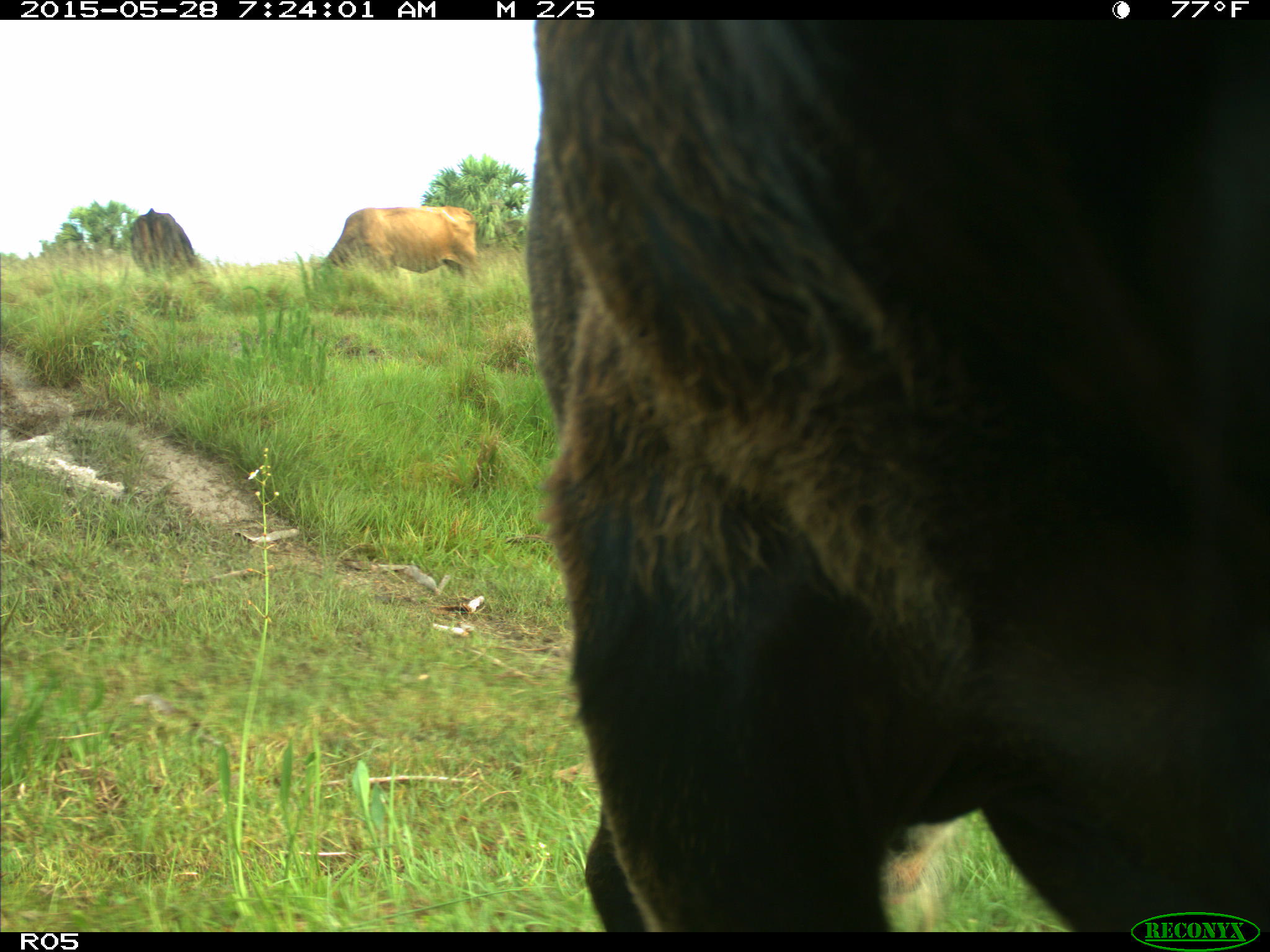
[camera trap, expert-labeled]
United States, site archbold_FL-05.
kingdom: Animalia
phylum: Chordata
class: Mammalia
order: Artiodactyla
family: Bovidae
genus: Bos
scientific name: Bos taurus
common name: domestic cow